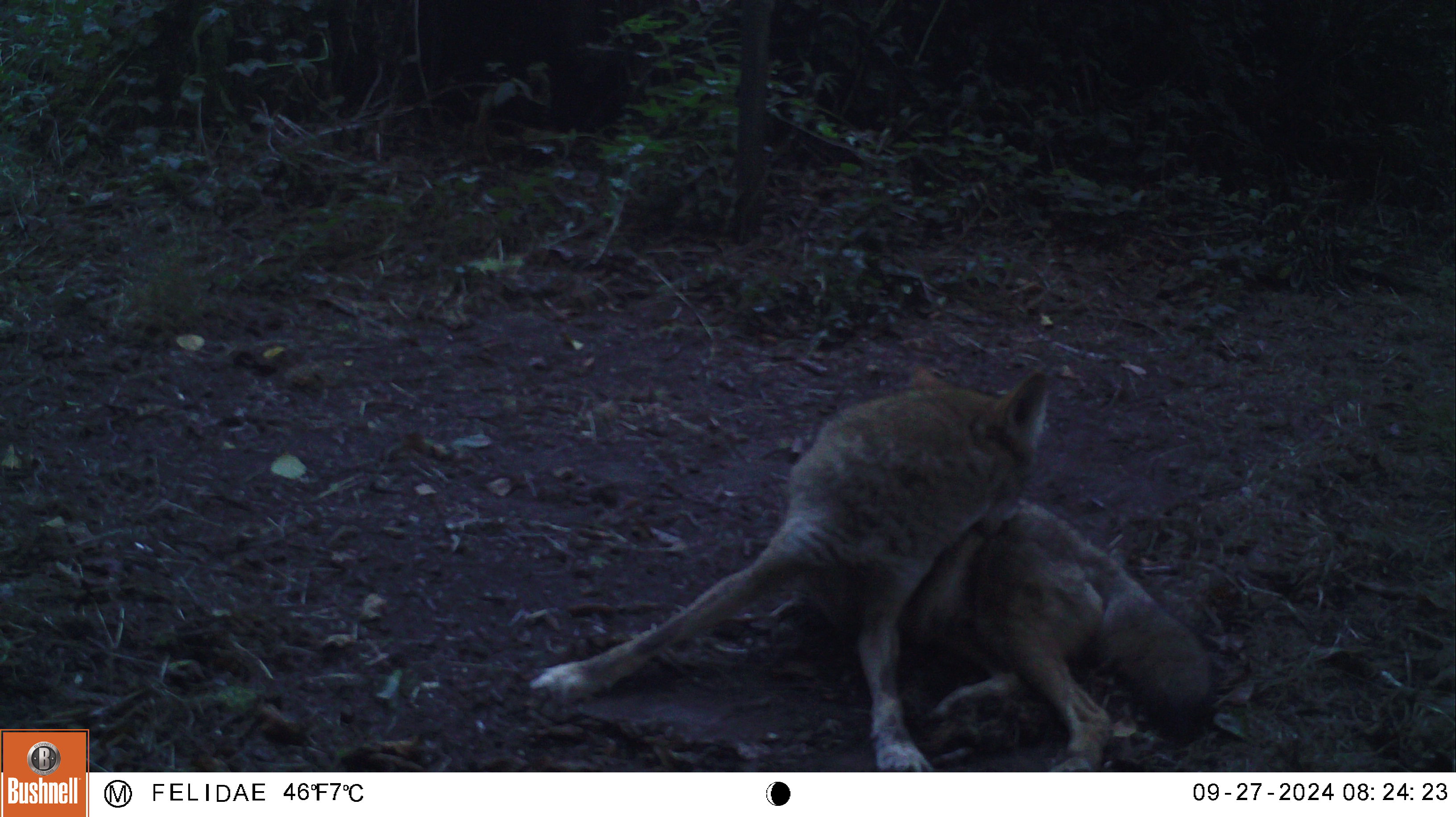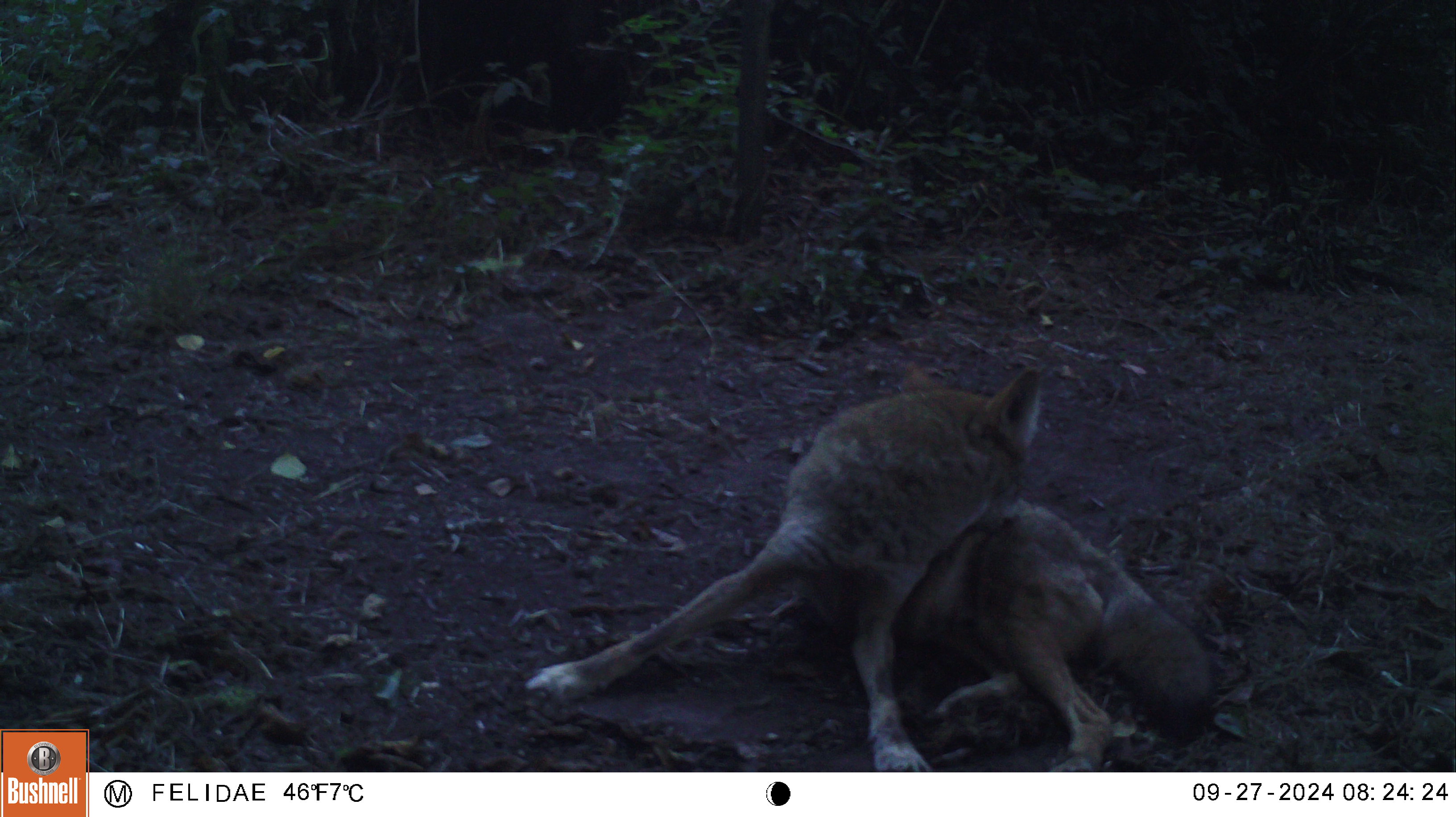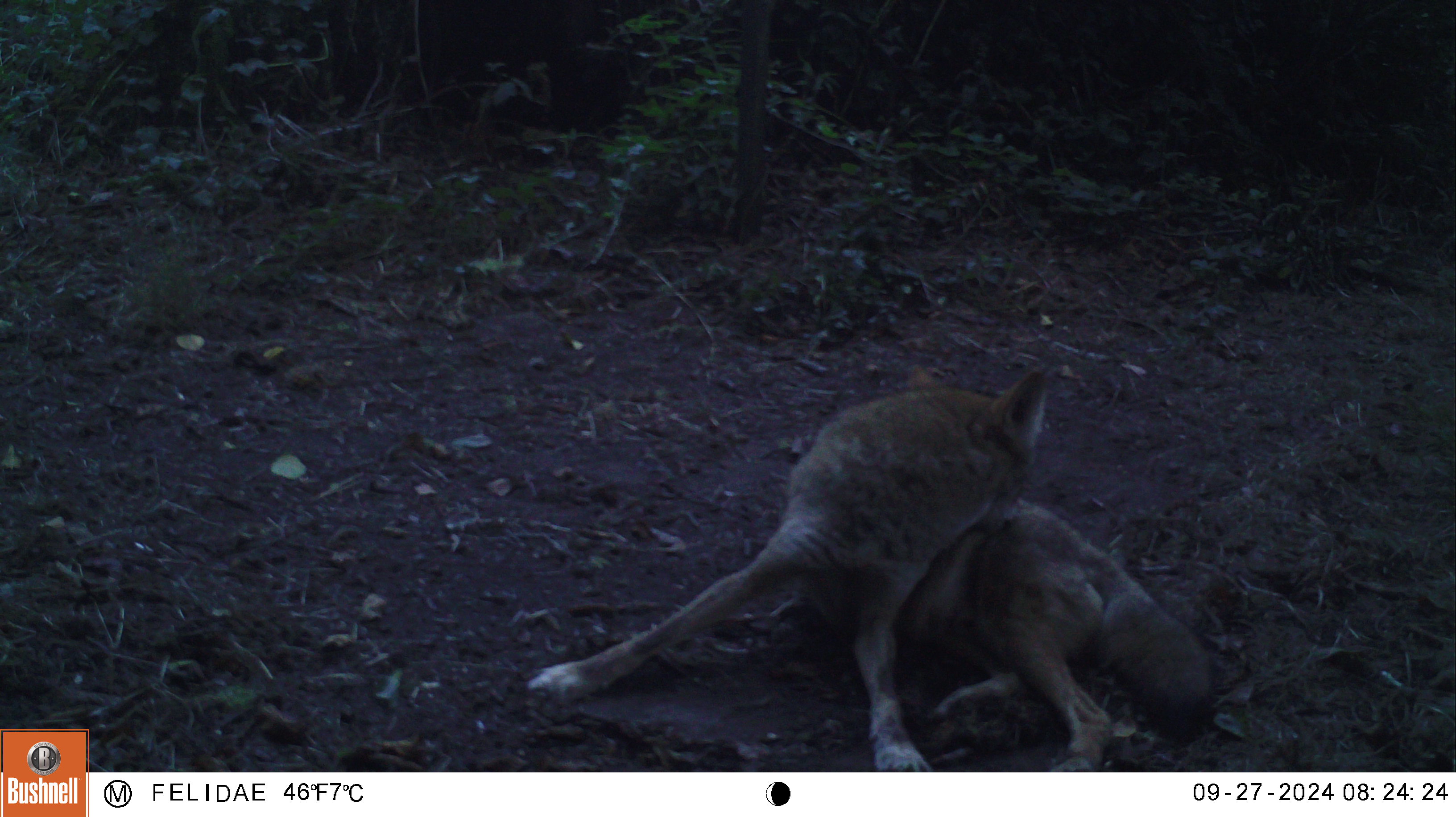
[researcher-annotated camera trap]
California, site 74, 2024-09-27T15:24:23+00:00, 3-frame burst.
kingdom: Animalia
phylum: Chordata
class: Mammalia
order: Carnivora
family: Canidae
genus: Canis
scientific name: Canis latrans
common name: coyote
Coyote (Canis latrans).